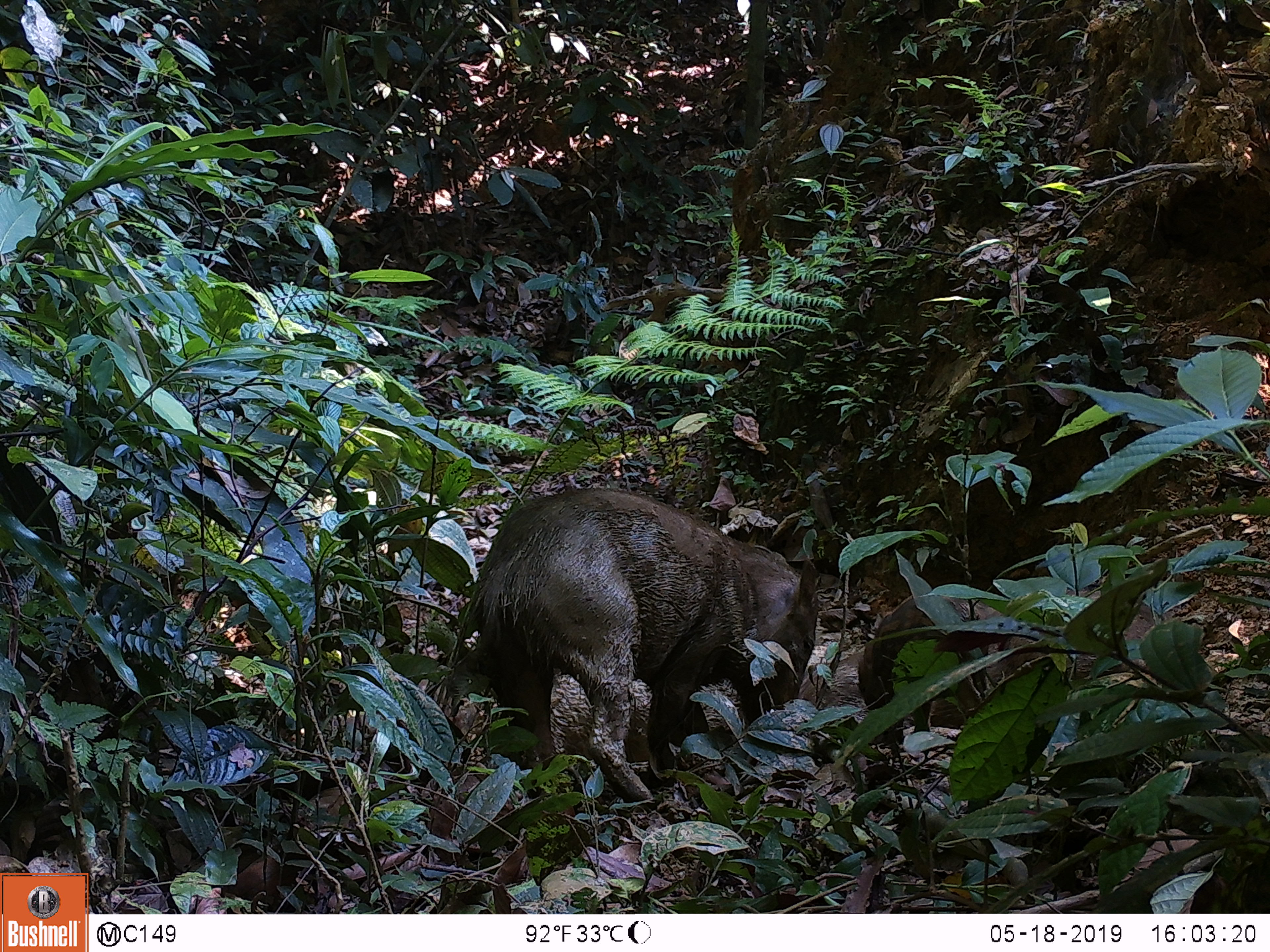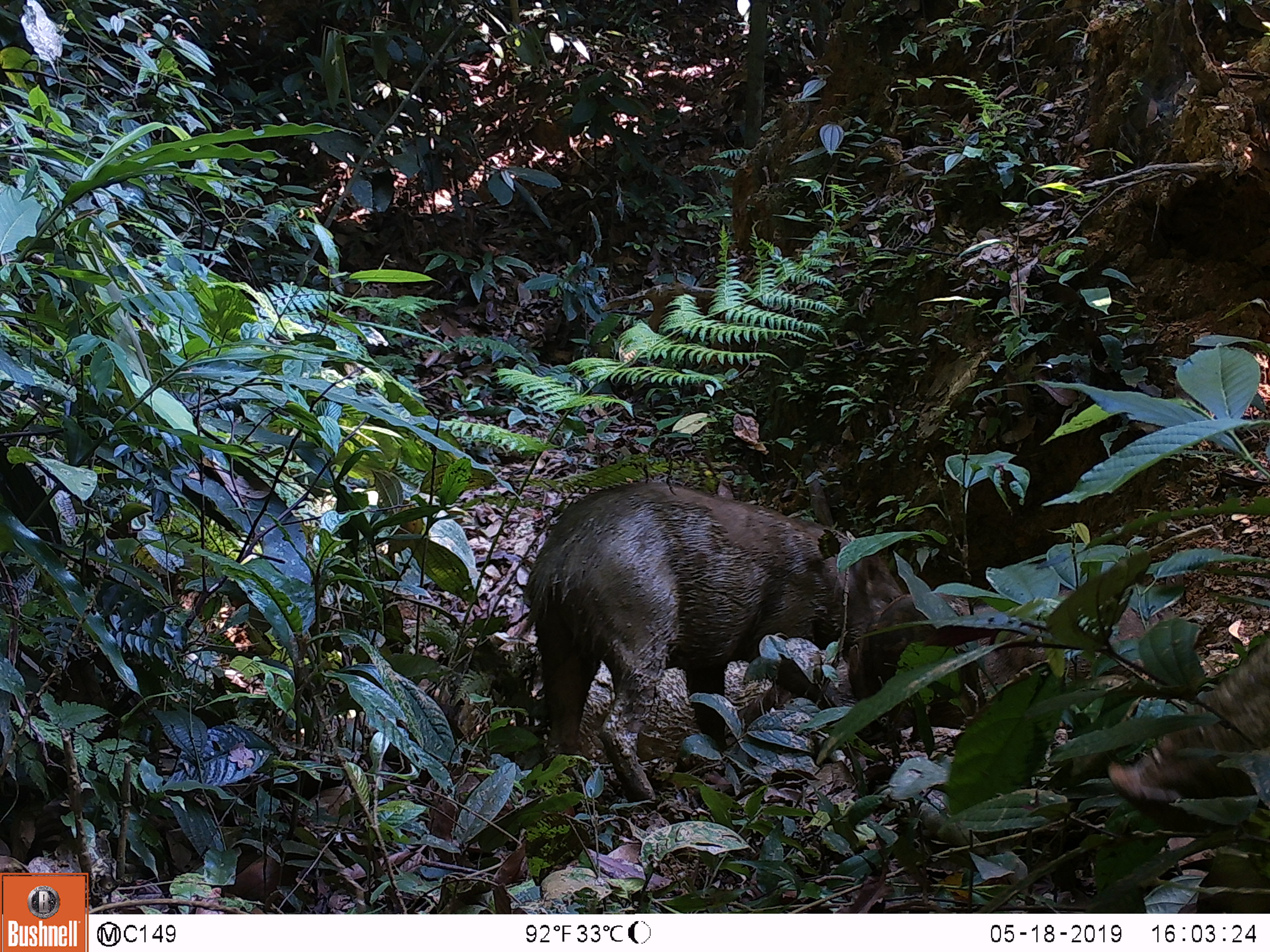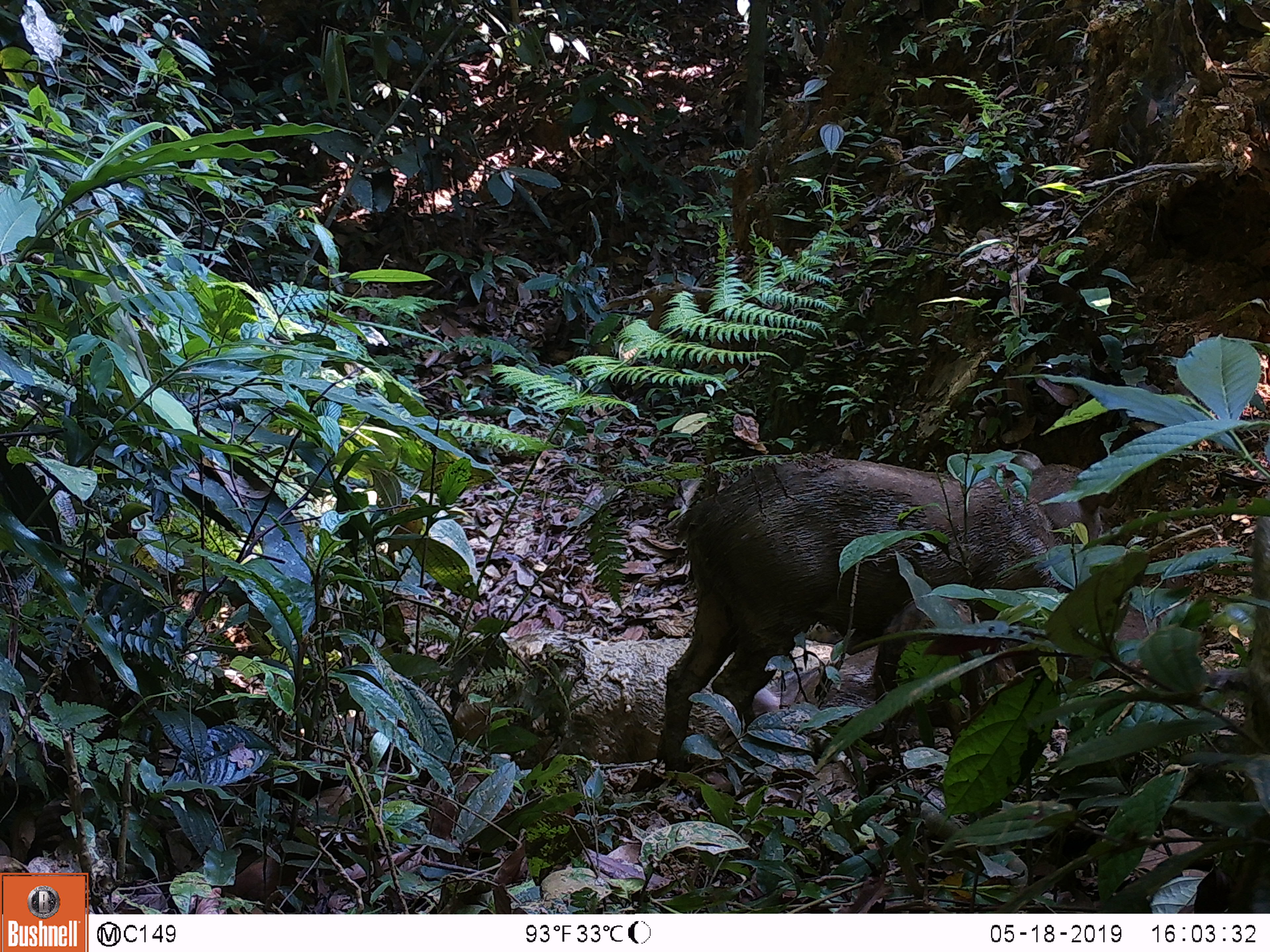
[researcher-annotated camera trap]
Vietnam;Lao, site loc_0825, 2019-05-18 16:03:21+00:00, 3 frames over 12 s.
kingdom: Animalia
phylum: Chordata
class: Mammalia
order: Artiodactyla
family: Suidae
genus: Sus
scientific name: Sus scrofa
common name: eurasian wild pig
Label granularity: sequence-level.